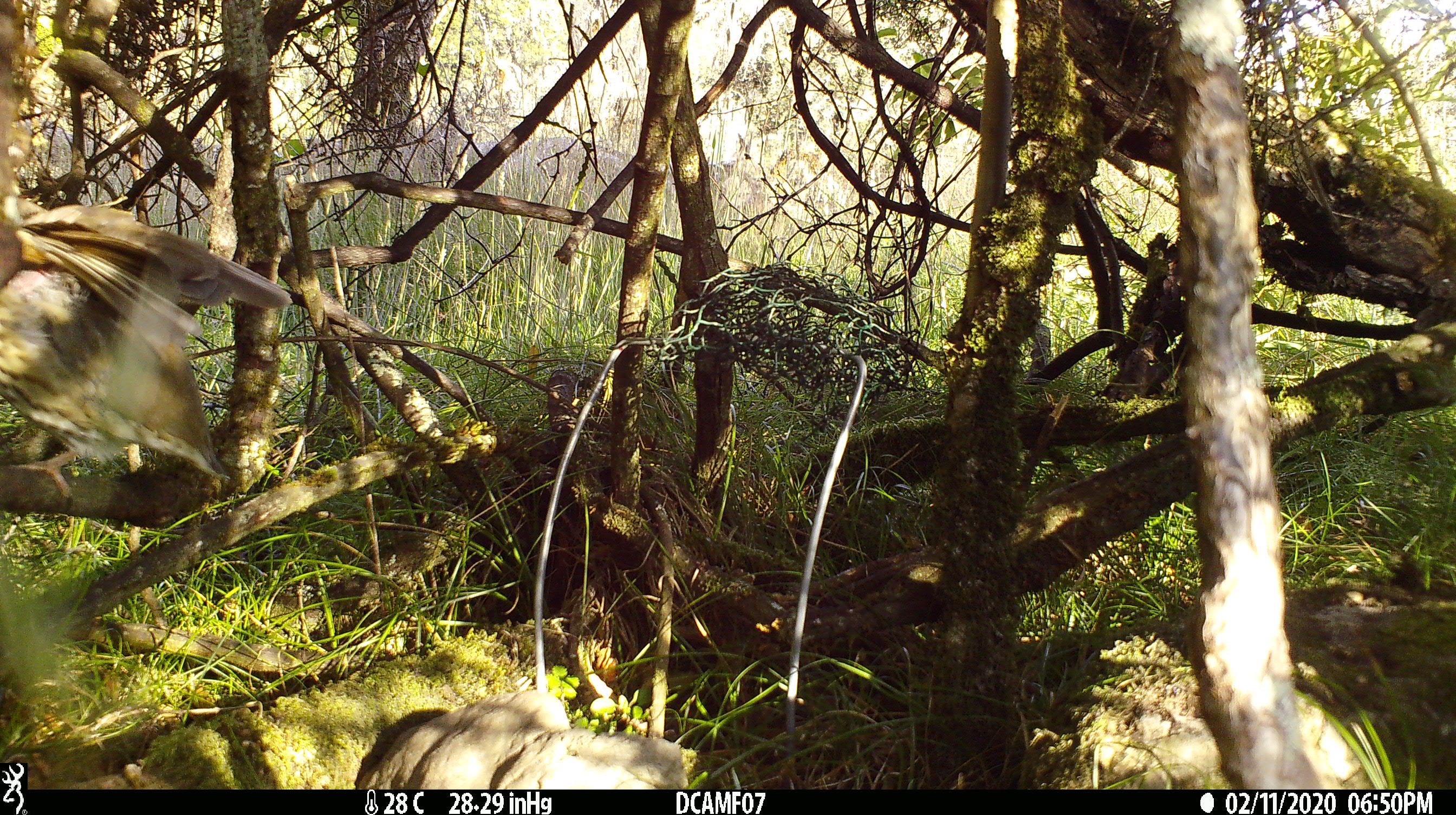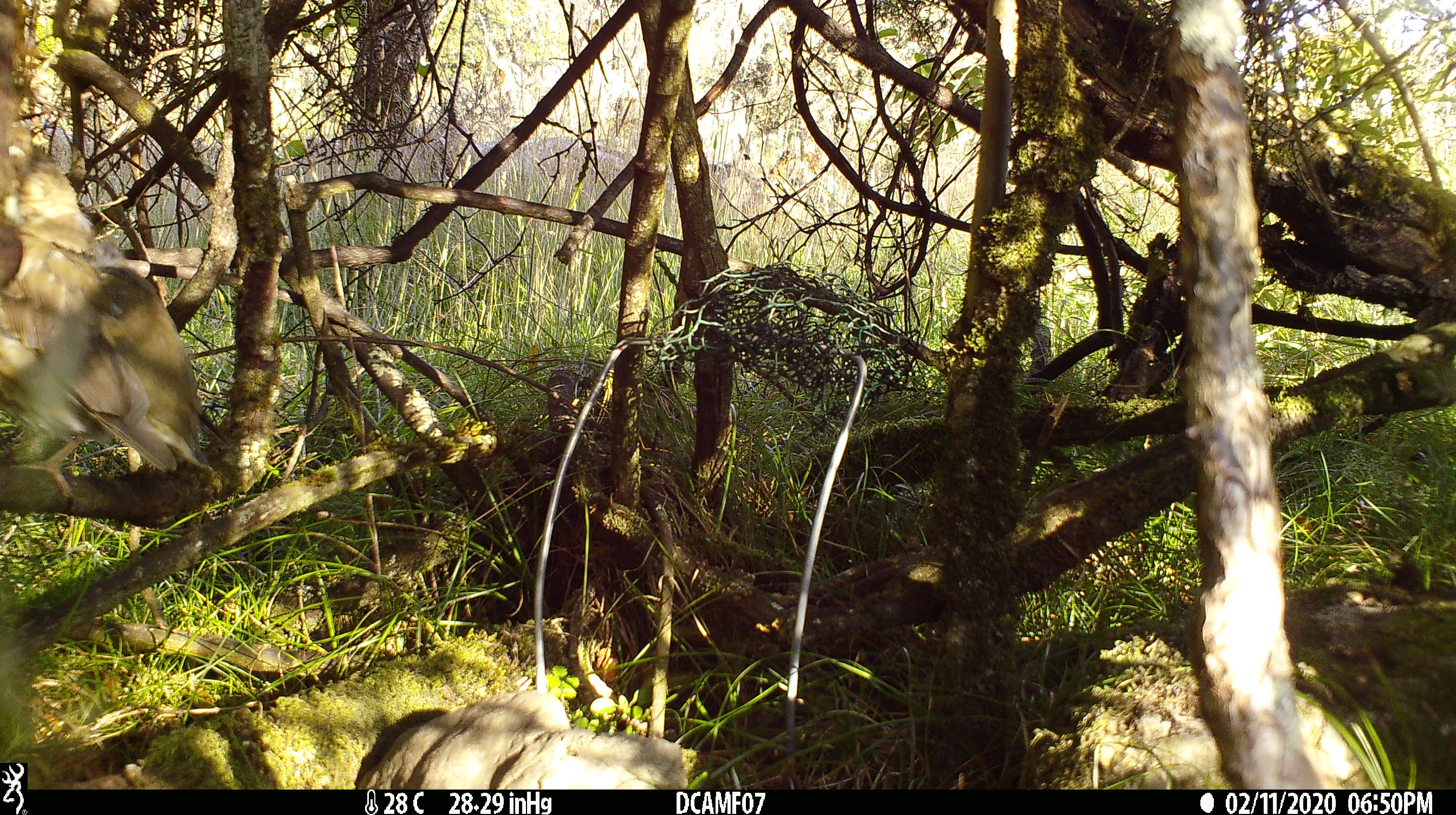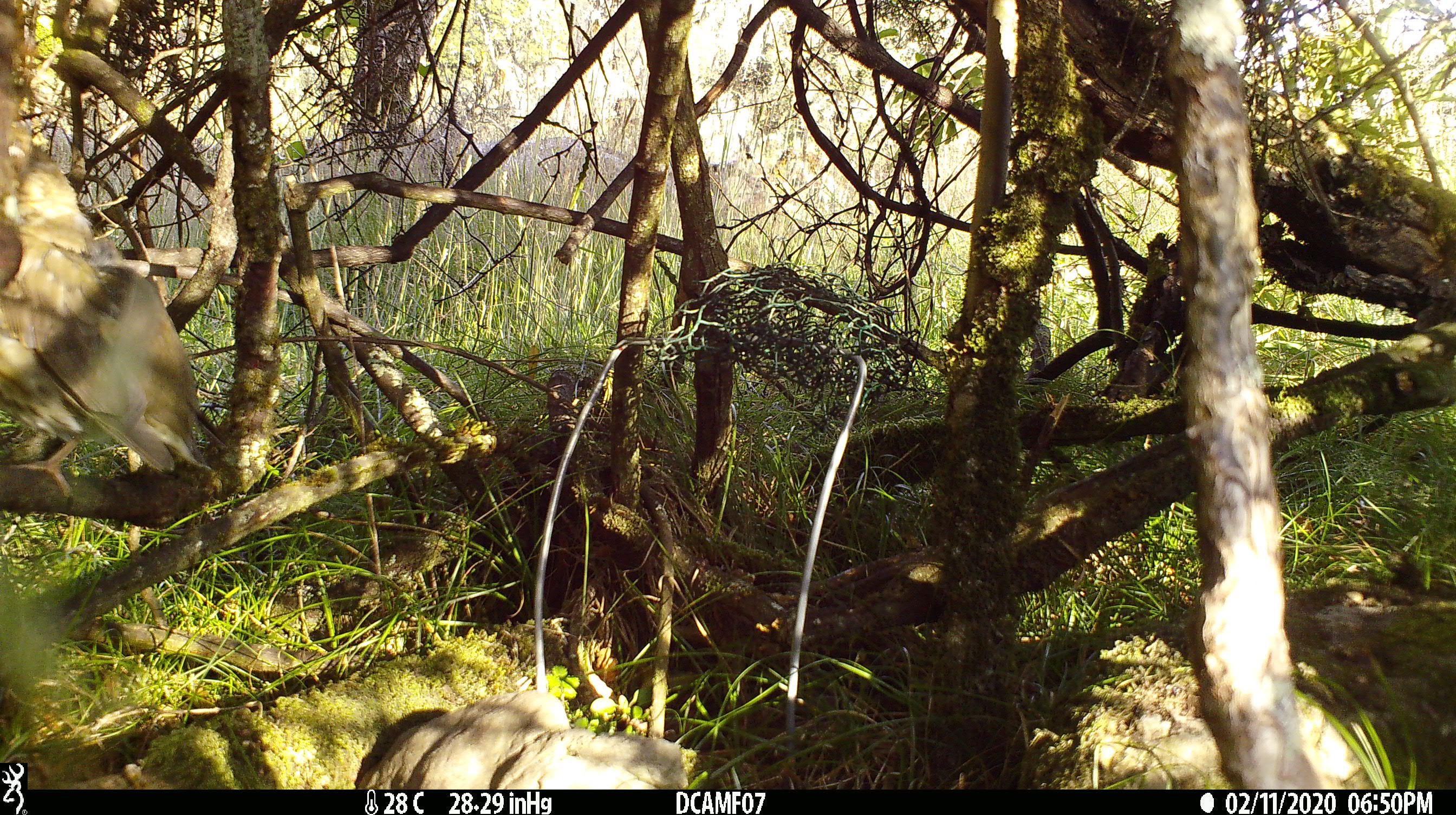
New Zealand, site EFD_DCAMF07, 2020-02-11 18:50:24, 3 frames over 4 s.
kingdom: Animalia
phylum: Chordata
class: Aves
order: Passeriformes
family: Turdidae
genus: Turdus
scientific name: Turdus philomelos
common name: song thrush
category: thrush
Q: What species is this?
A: Thrush (song thrush) (Turdus philomelos).